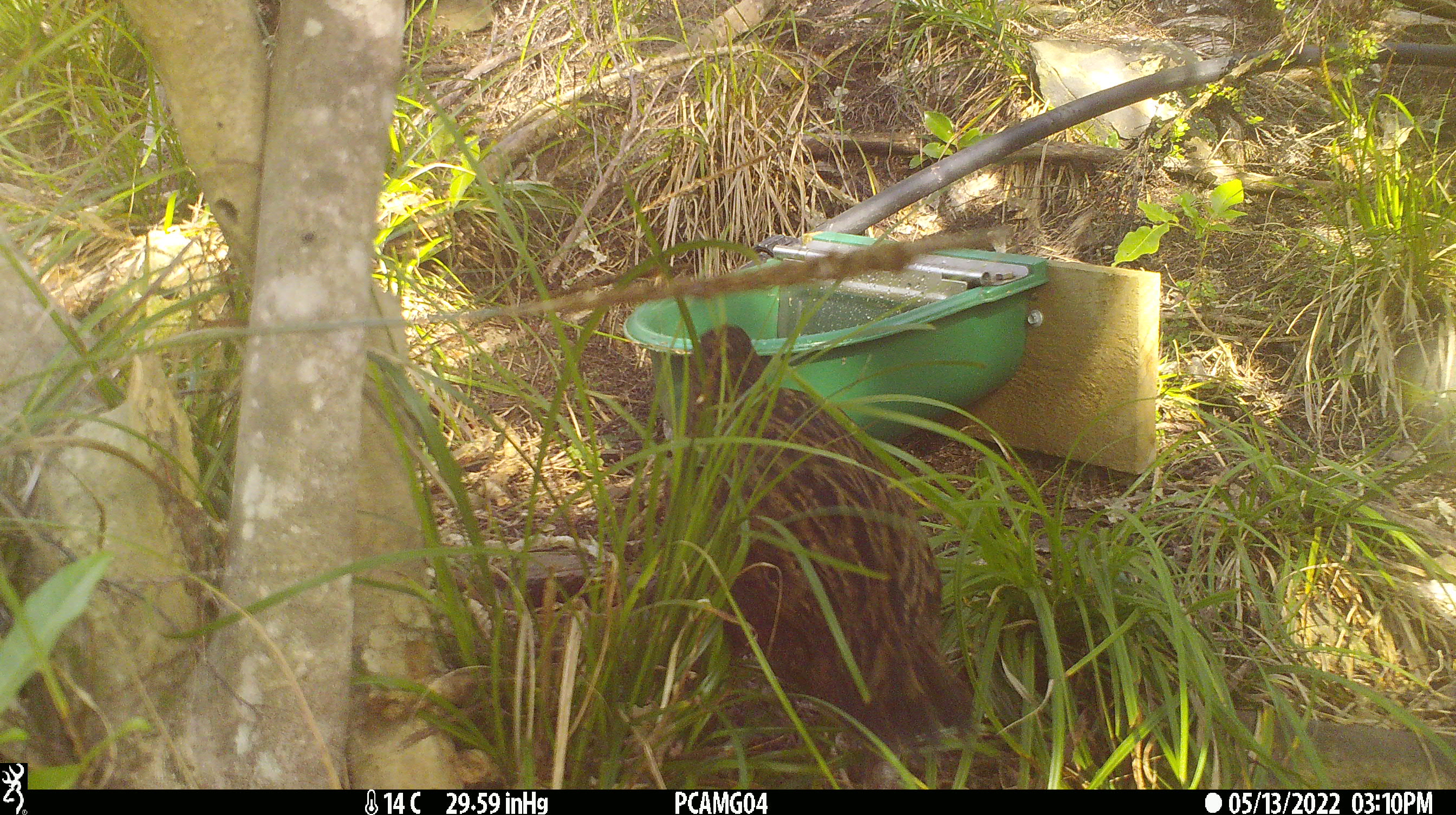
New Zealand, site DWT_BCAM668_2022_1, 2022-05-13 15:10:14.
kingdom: Animalia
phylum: Chordata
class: Aves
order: Gruiformes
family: Rallidae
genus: Gallirallus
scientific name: Gallirallus australis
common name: weka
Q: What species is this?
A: Weka (Gallirallus australis).